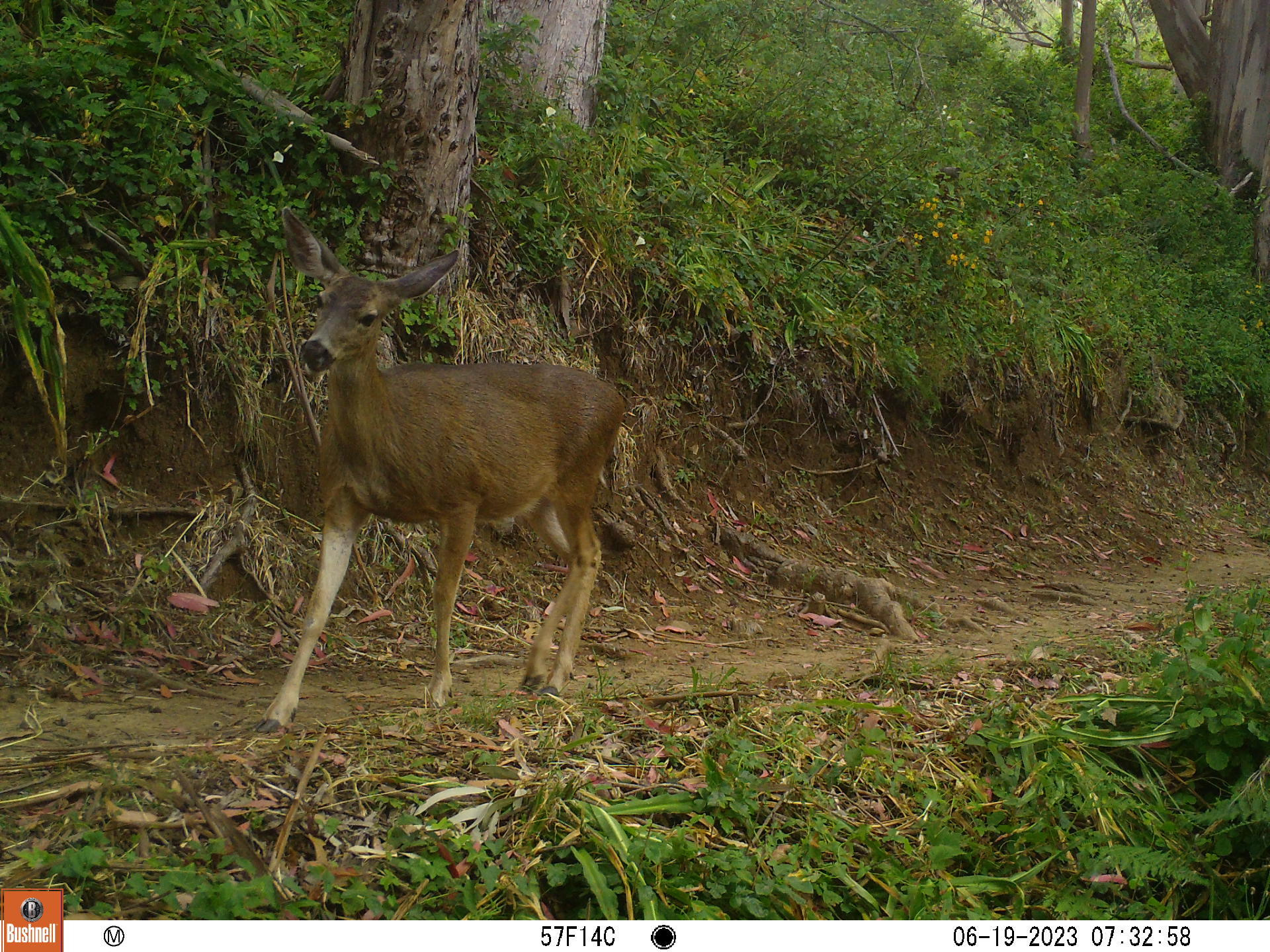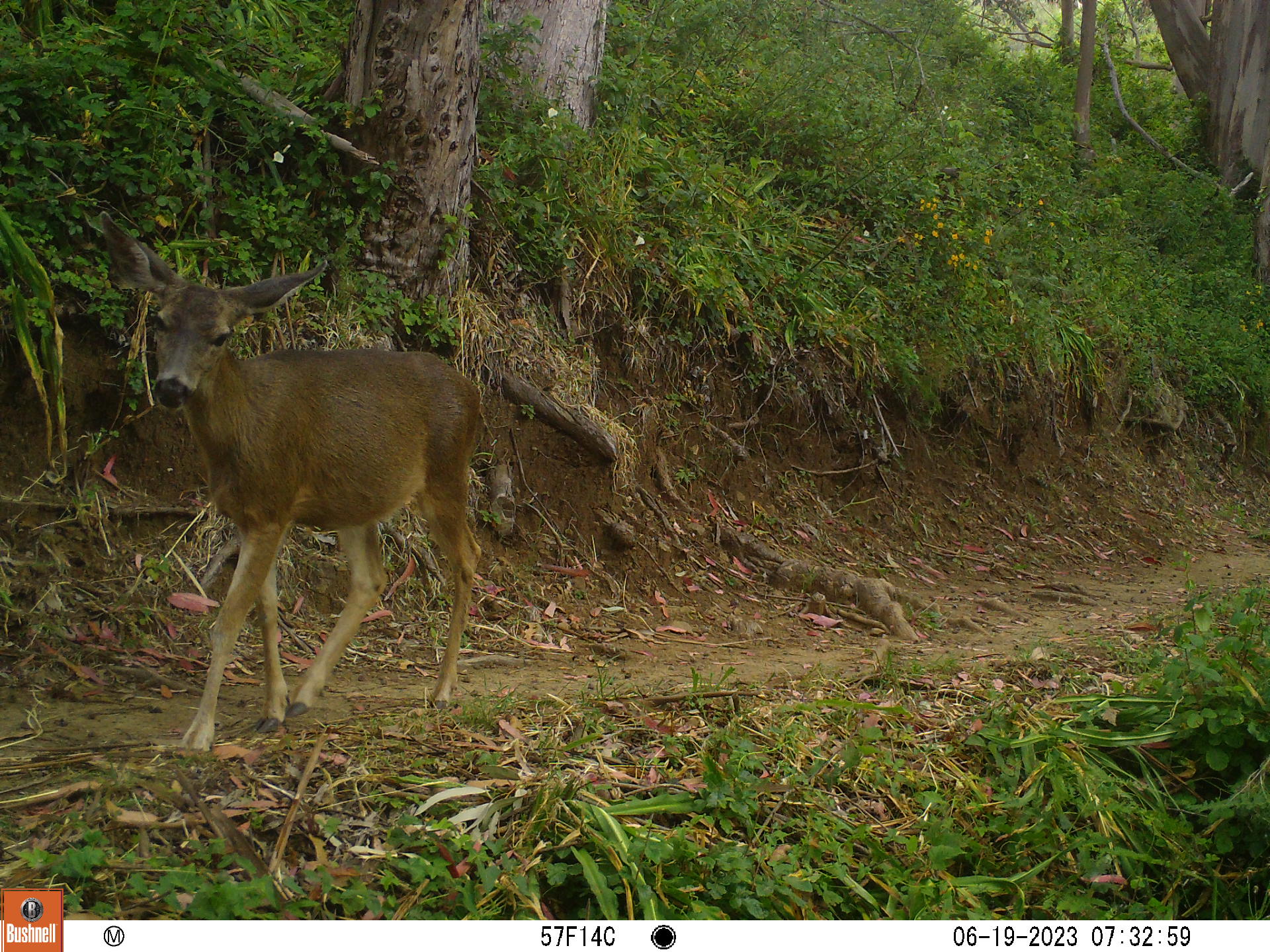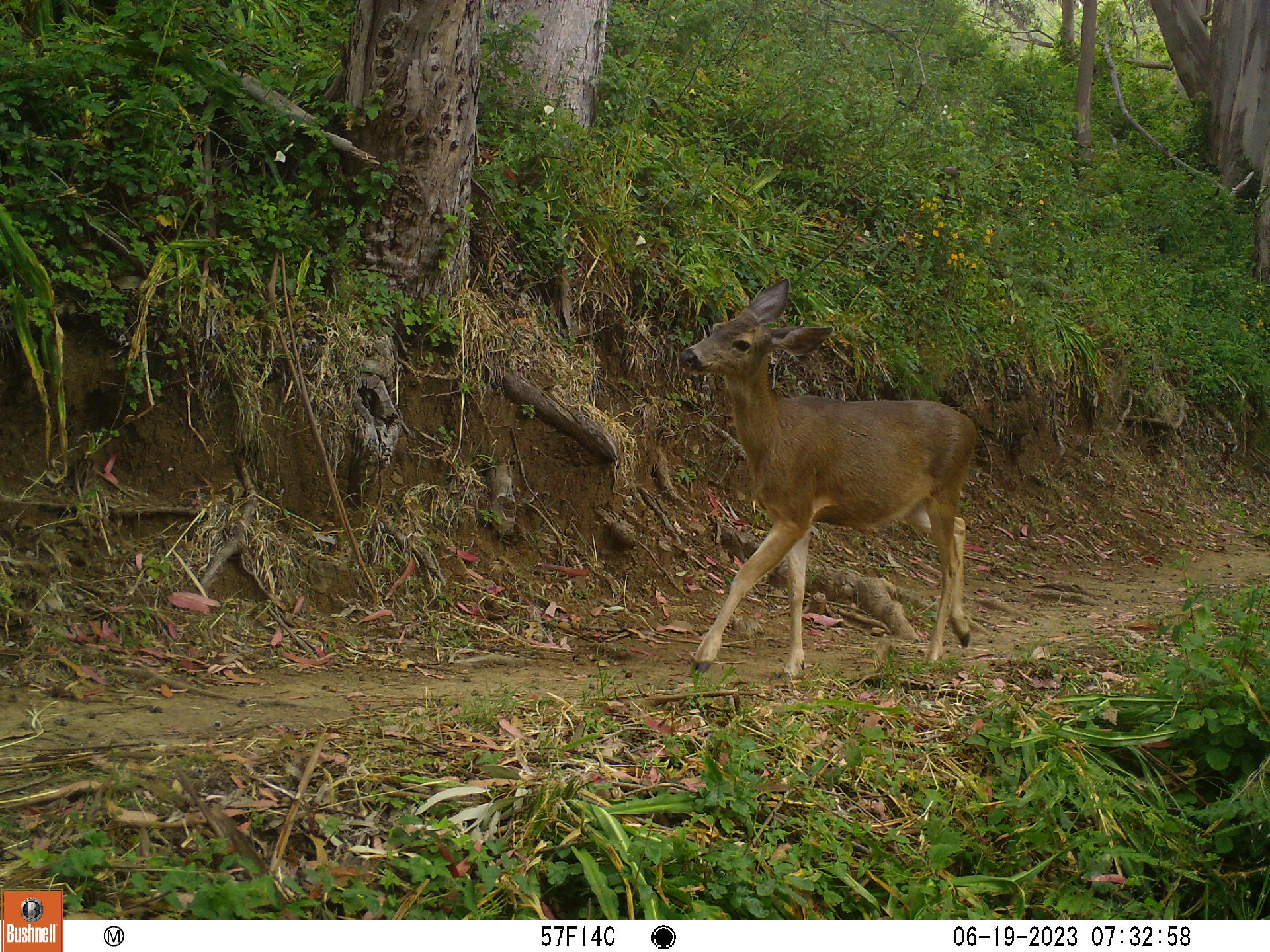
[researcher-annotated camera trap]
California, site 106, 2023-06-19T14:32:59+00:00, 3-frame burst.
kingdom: Animalia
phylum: Chordata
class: Mammalia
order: Artiodactyla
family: Cervidae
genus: Odocoileus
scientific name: Odocoileus hemionus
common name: mule deer